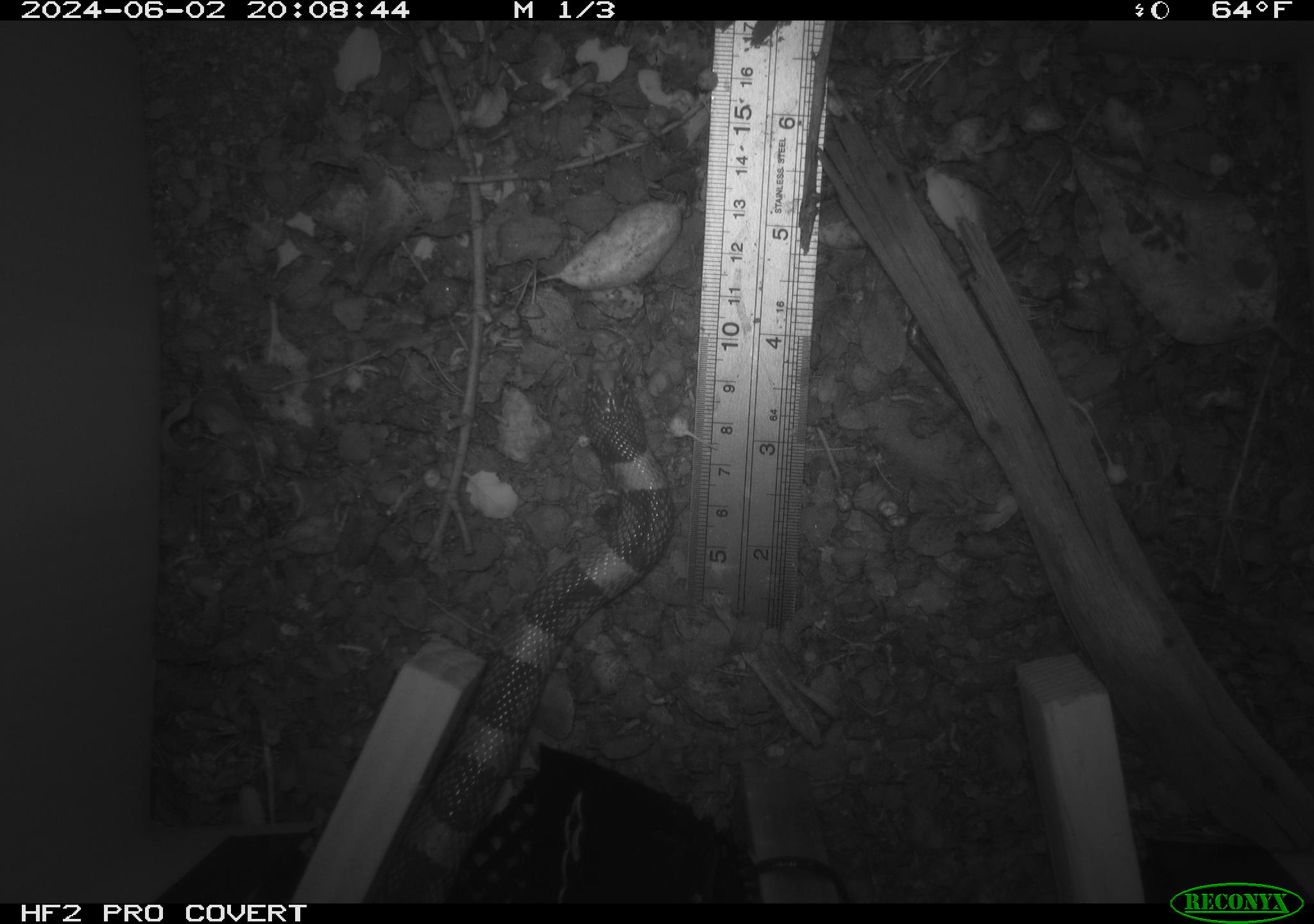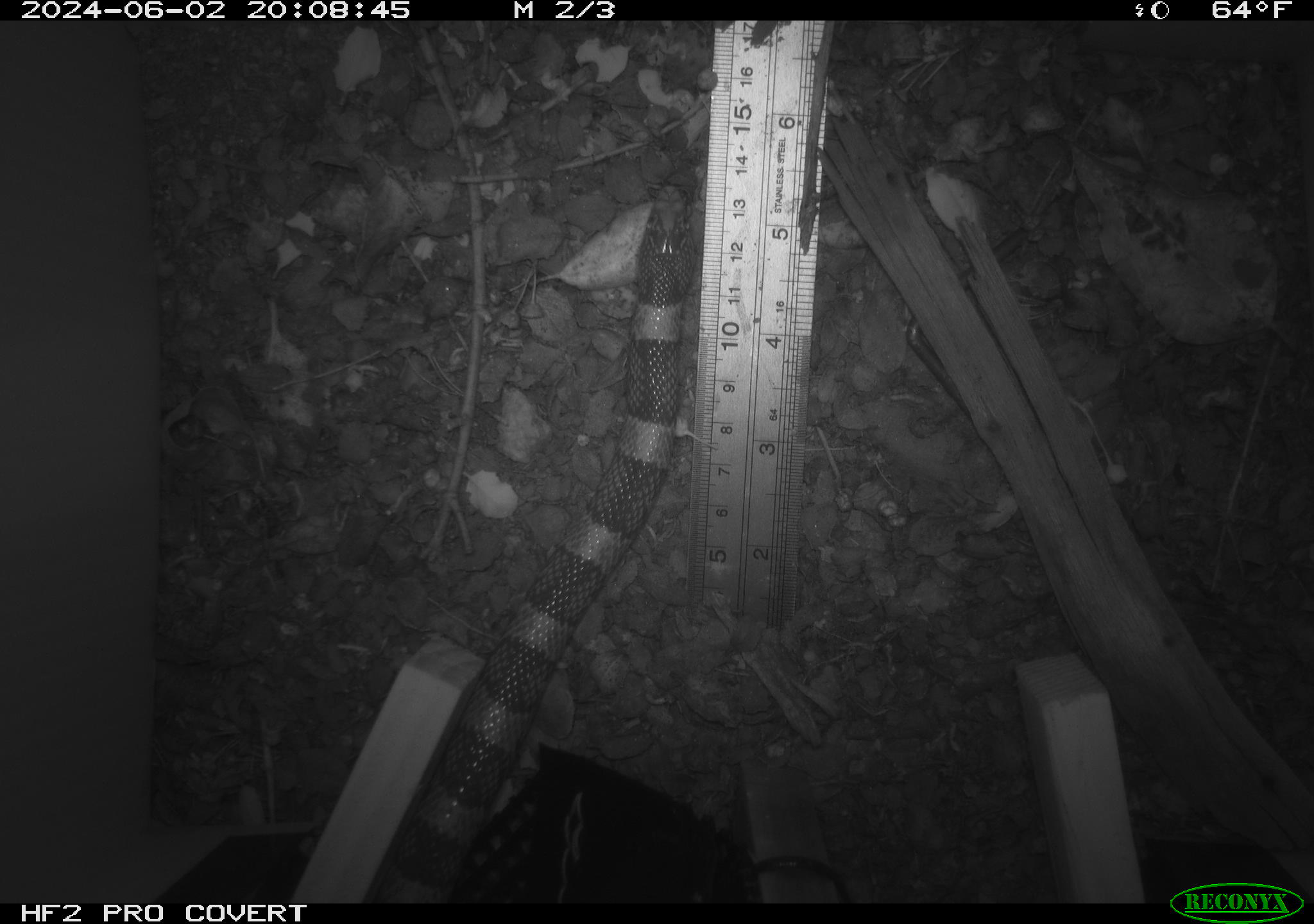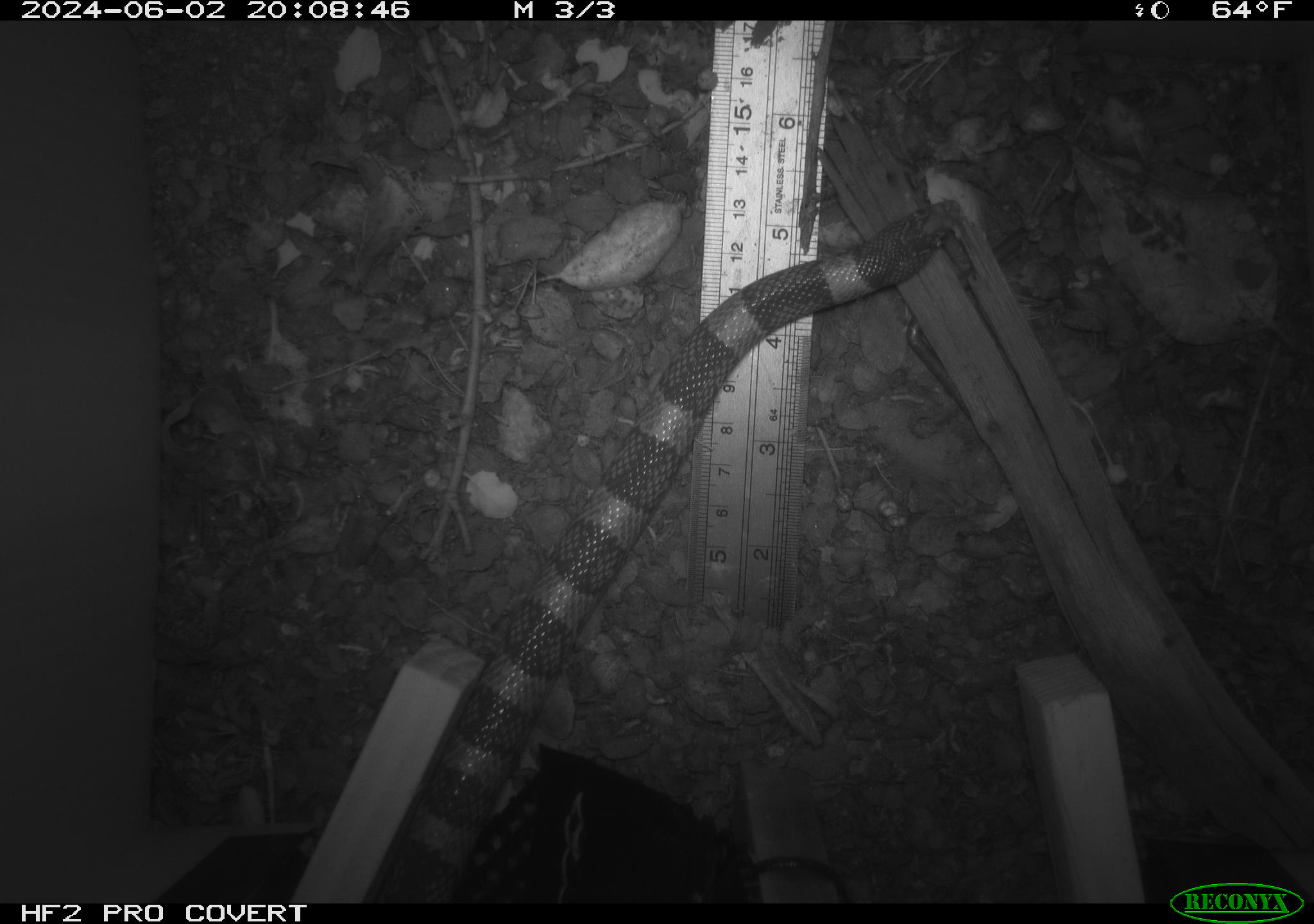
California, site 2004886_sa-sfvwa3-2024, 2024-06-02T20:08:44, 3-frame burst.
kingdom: Animalia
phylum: Chordata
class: Reptilia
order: Squamata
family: Colubridae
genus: Rhinocheilus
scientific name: Rhinocheilus lecontei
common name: long-nosed snake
Long-nosed snake (Rhinocheilus lecontei).